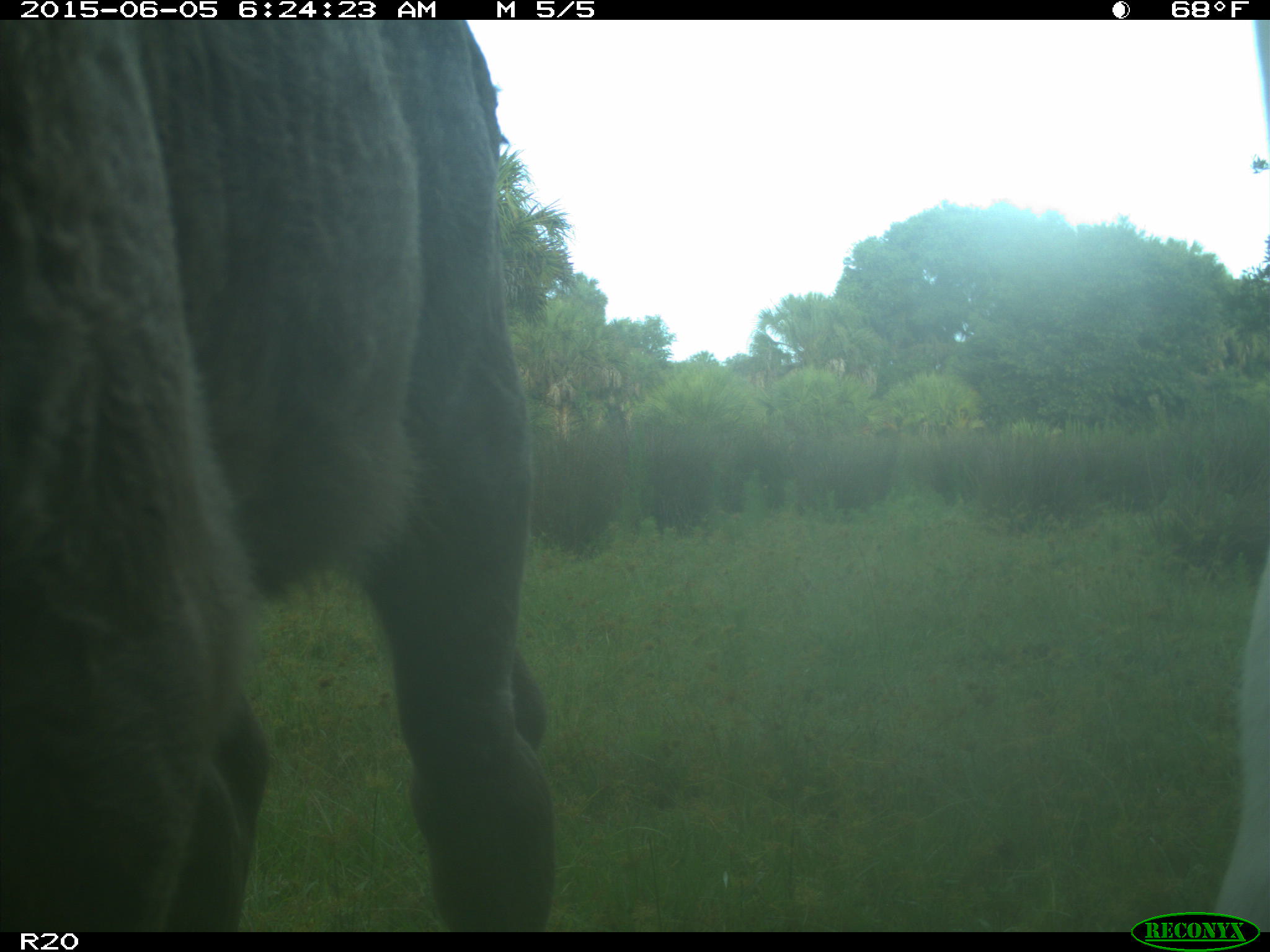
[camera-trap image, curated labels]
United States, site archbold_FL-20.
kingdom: Animalia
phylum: Chordata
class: Mammalia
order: Artiodactyla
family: Bovidae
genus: Bos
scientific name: Bos taurus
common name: domestic cow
Bos taurus (domestic cow).